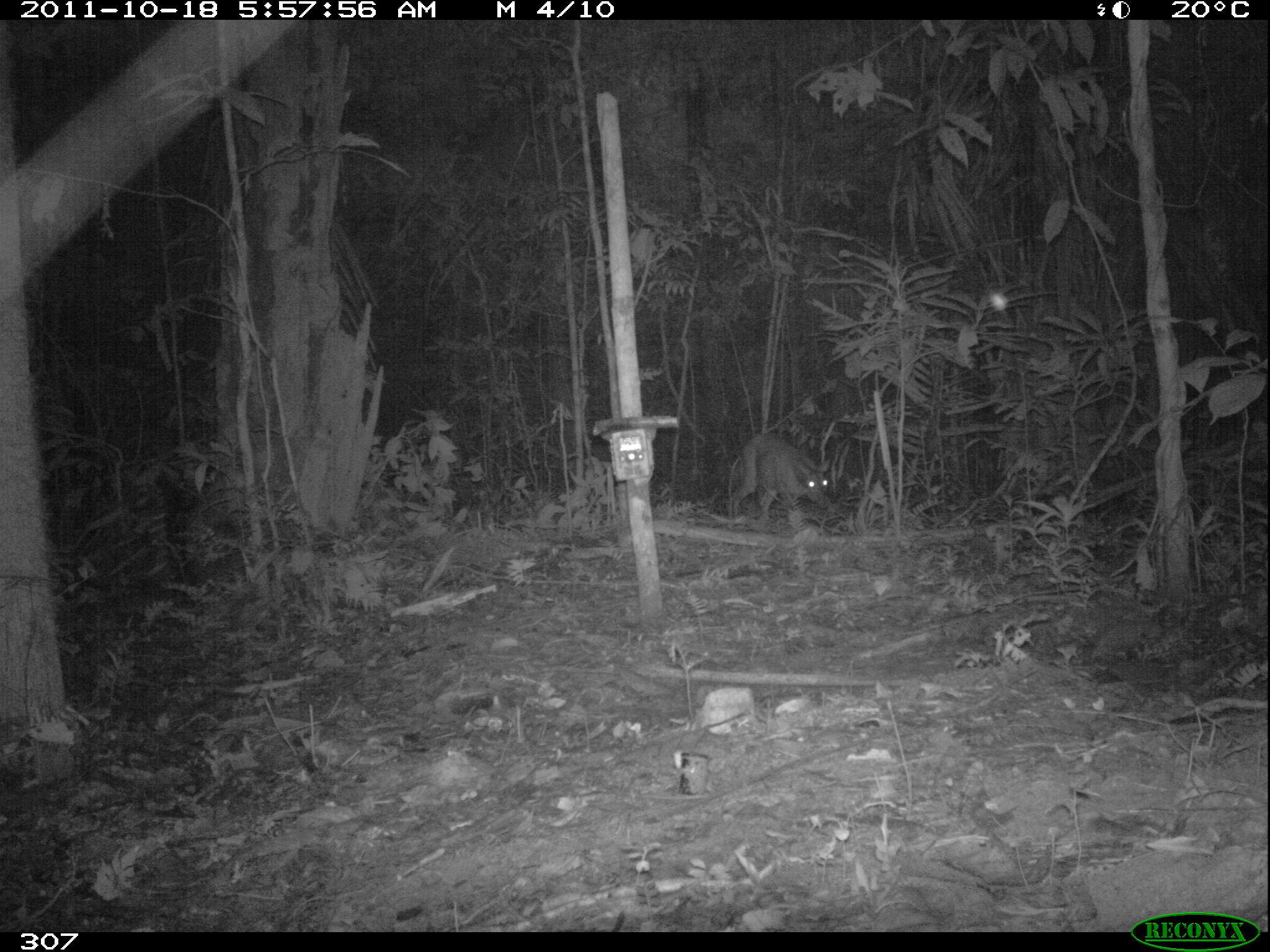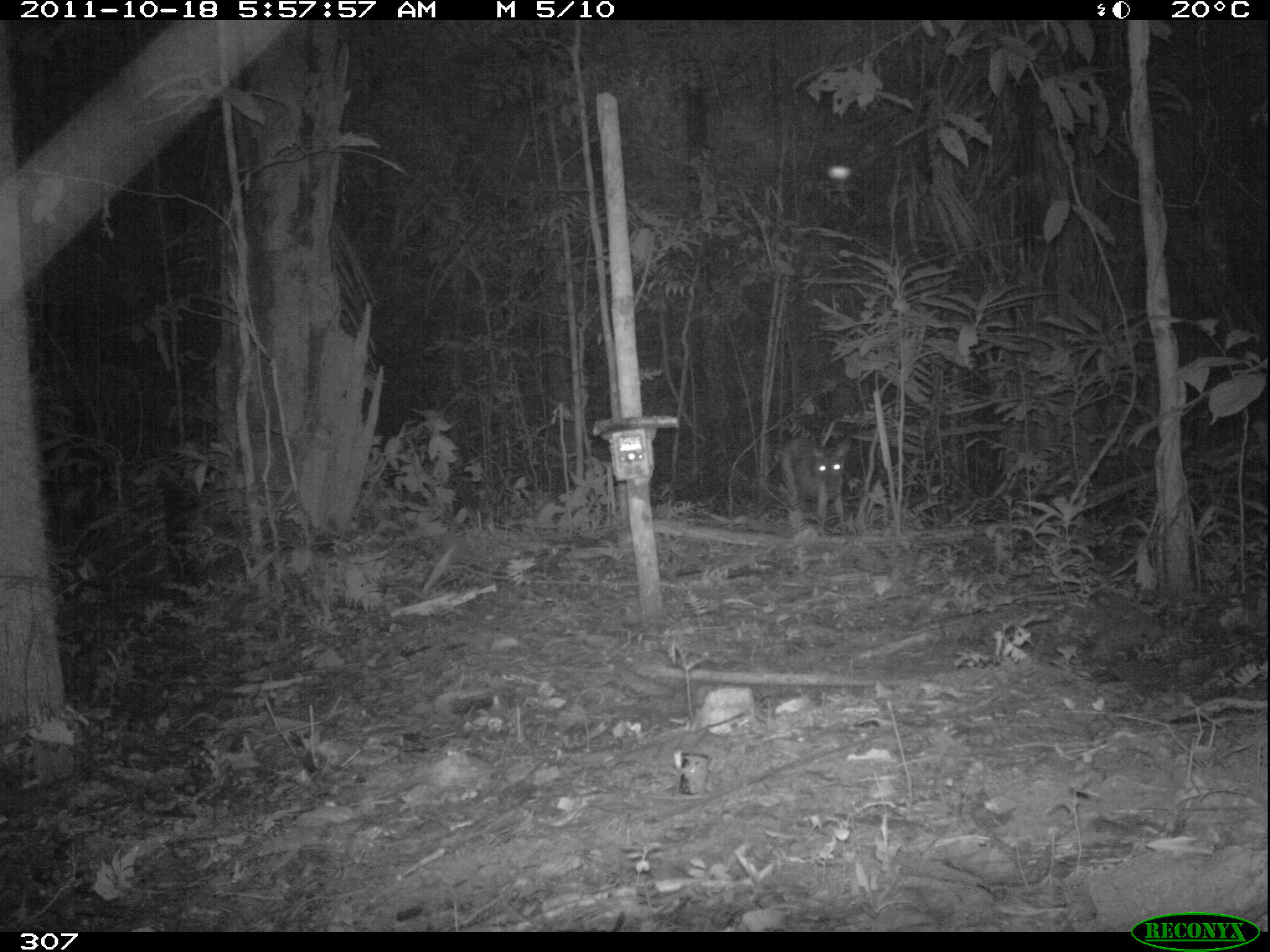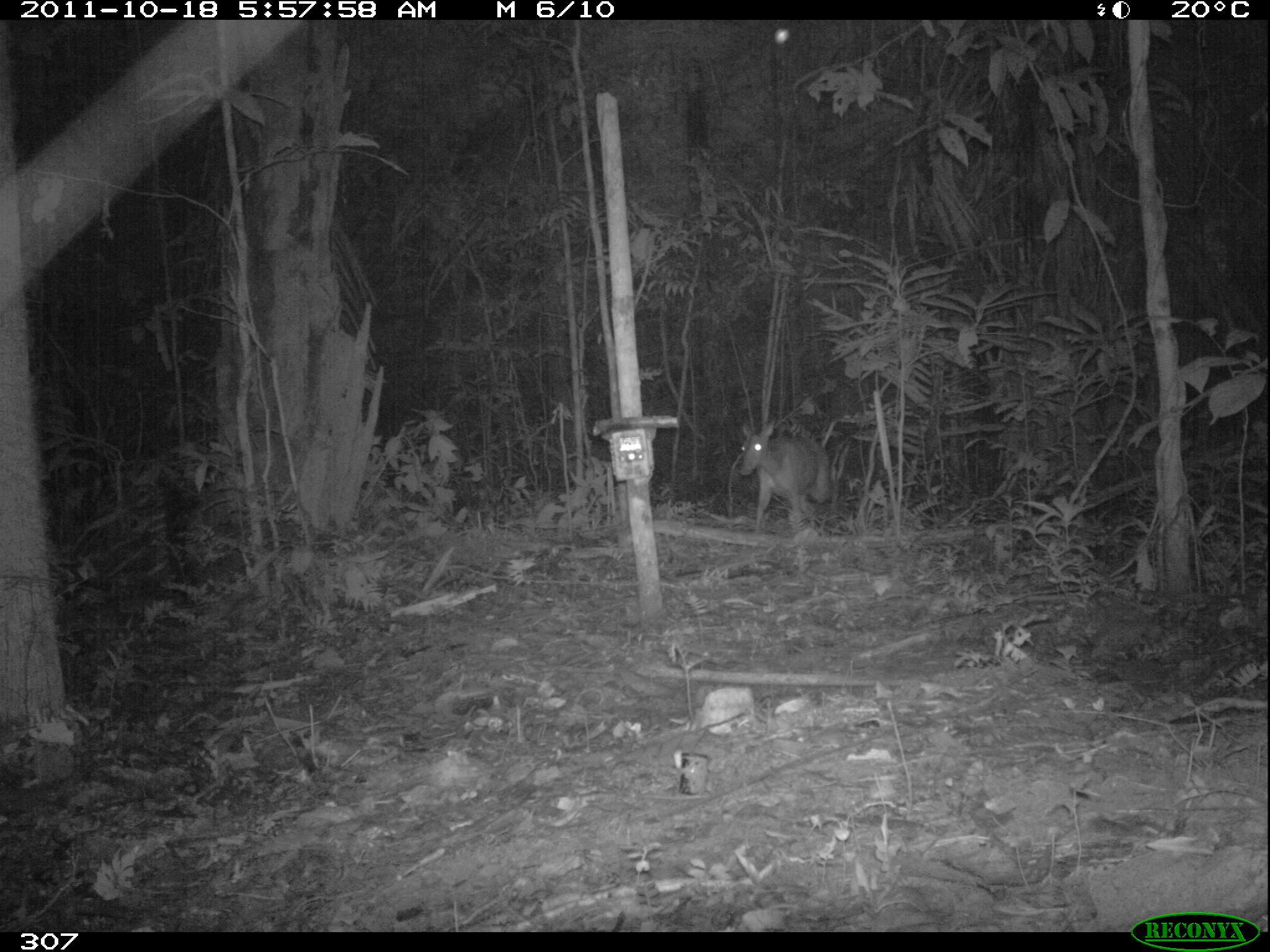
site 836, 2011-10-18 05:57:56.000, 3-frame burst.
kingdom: Animalia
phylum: Chordata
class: Mammalia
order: Artiodactyla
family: Cervidae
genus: Mazama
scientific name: Mazama americana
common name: red brocket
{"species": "Mazama americana (red brocket)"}